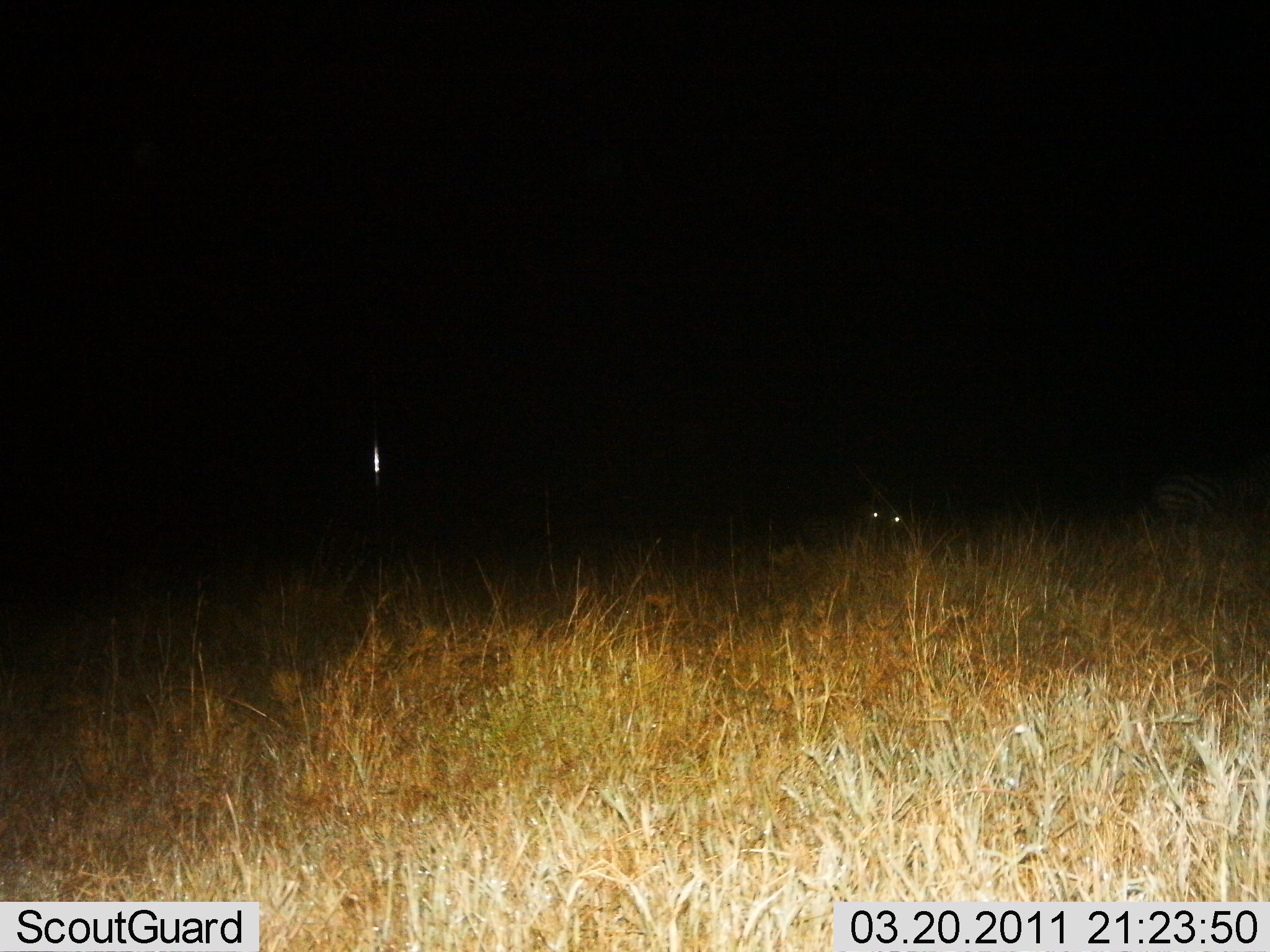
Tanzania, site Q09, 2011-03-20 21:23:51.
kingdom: Animalia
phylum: Chordata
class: Mammalia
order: Perissodactyla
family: Equidae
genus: Equus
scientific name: Equus quagga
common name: plains zebra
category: zebra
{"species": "zebra (plains zebra) (Equus quagga)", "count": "1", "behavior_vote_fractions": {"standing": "33%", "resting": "44%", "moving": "22%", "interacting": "0%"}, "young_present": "0%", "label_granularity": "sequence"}